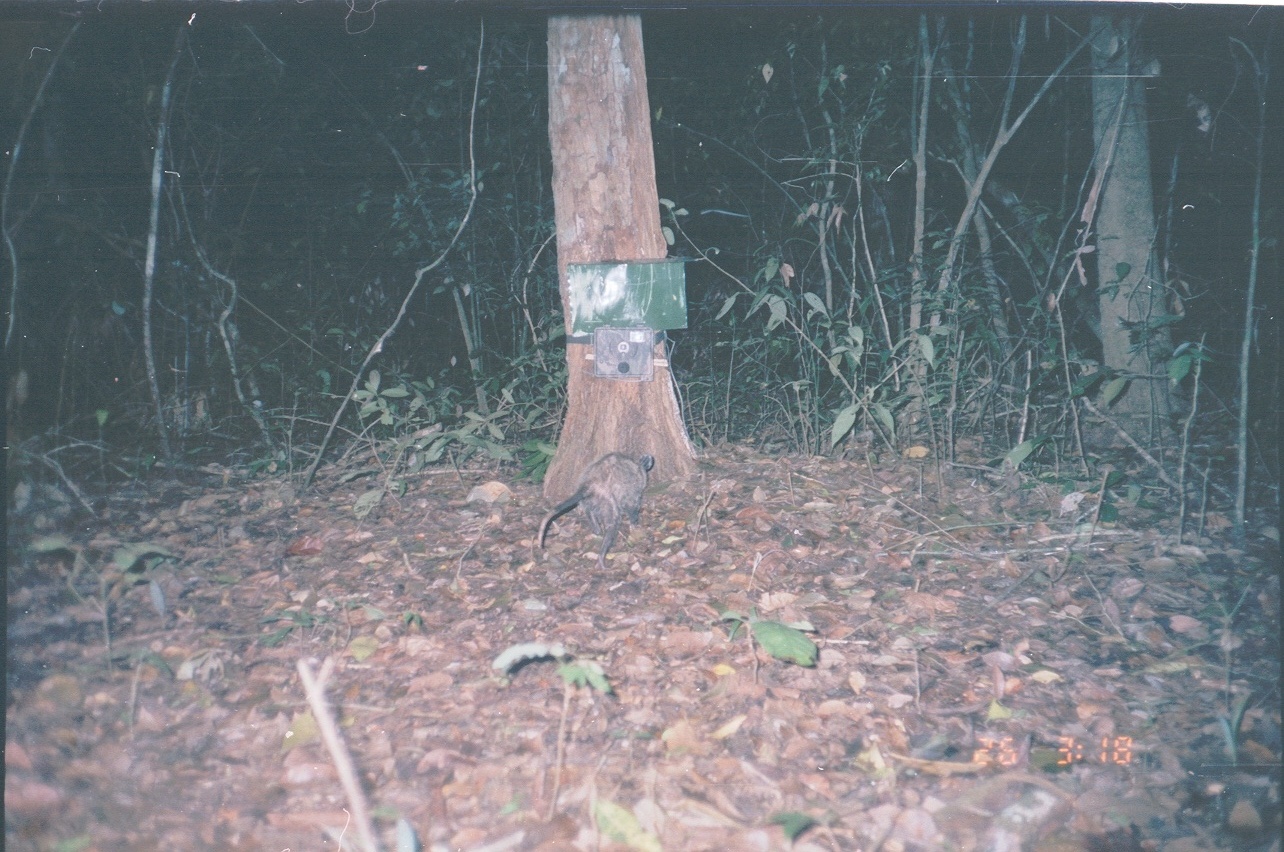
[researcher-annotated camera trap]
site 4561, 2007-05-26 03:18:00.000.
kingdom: Animalia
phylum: Chordata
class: Mammalia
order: Didelphimorphia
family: Didelphidae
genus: Didelphis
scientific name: Didelphis virginiana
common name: virginia opossum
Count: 1.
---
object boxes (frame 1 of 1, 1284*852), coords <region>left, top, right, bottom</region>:
didelphis virginiana: <region>536, 451, 653, 573</region>